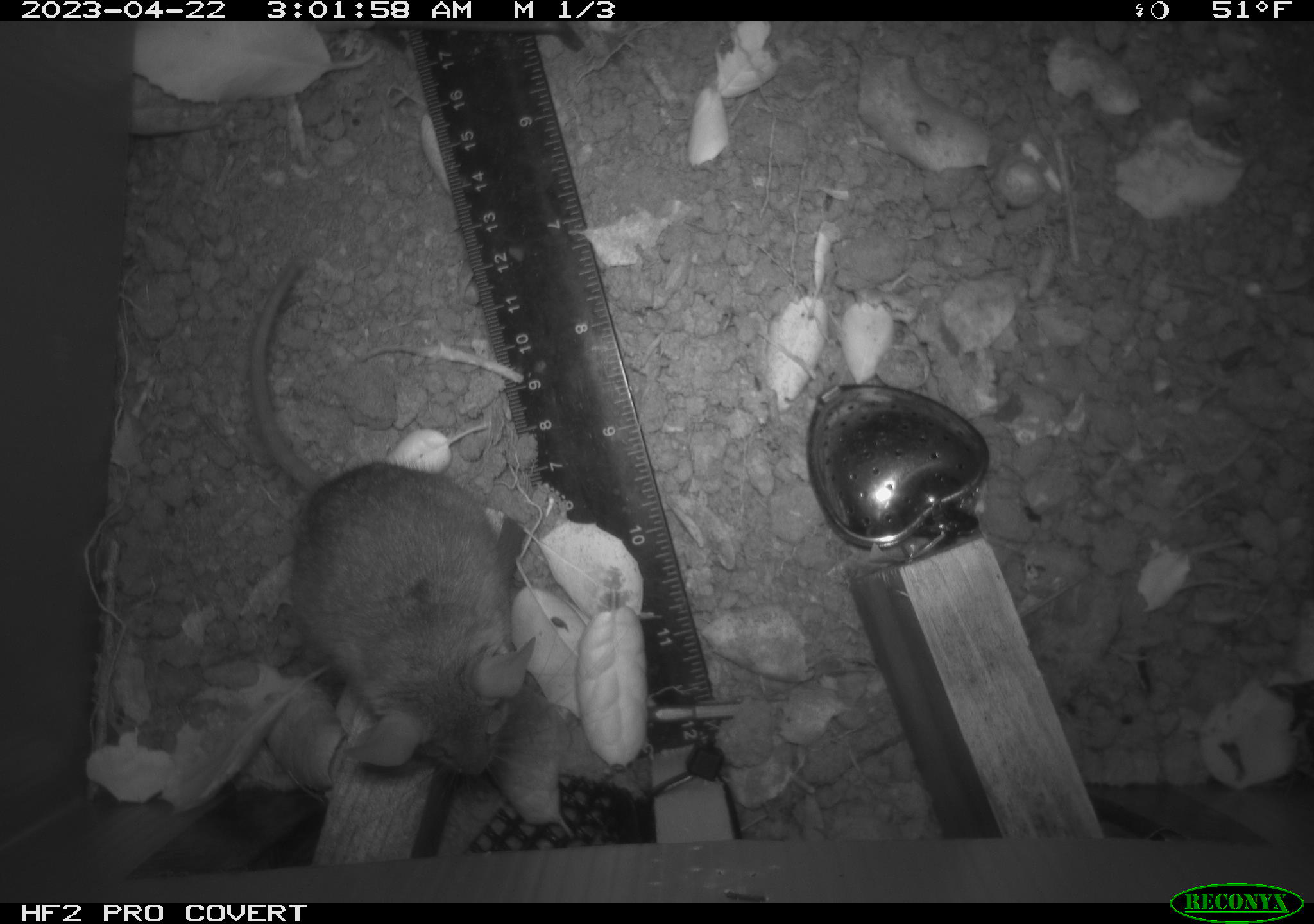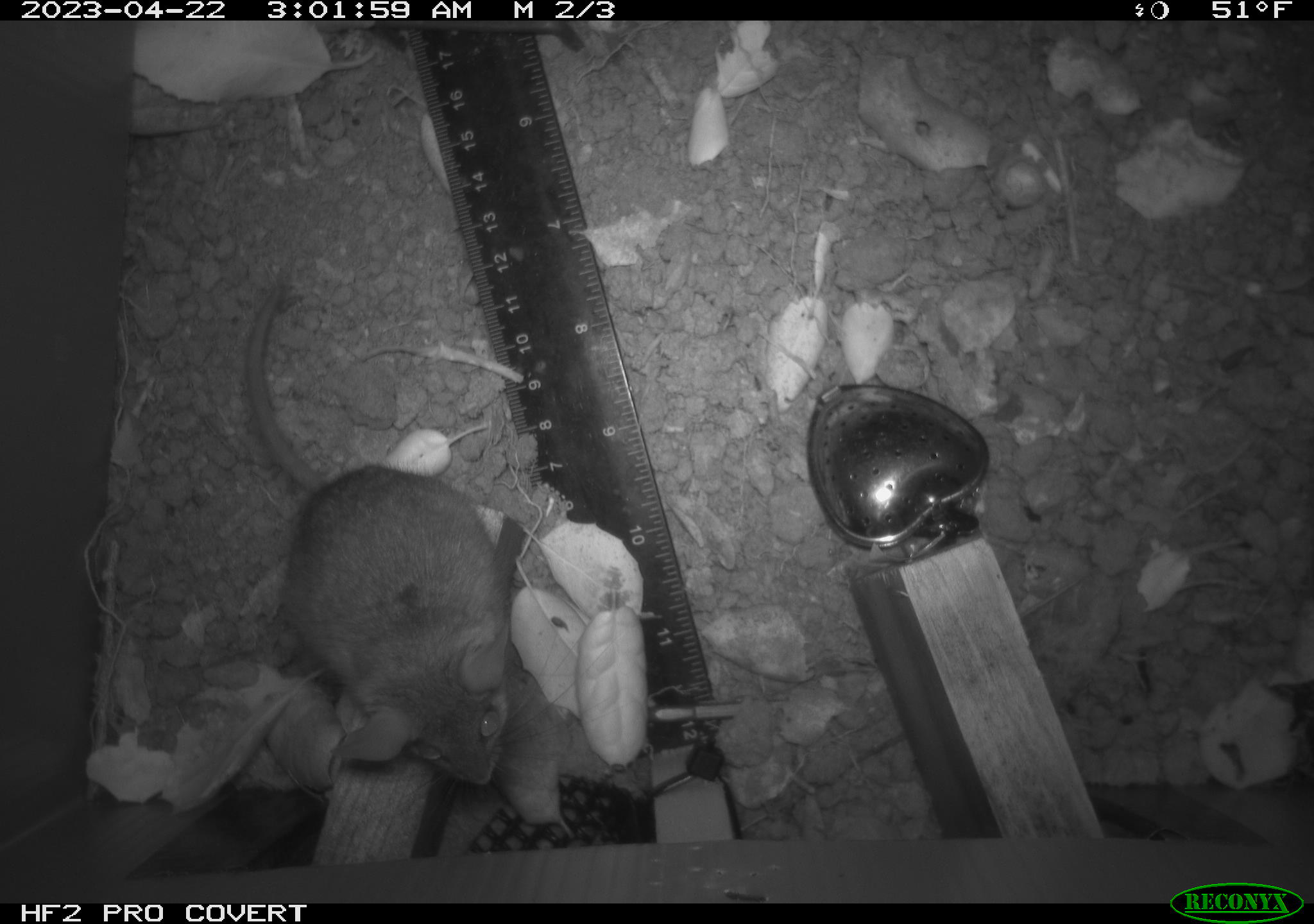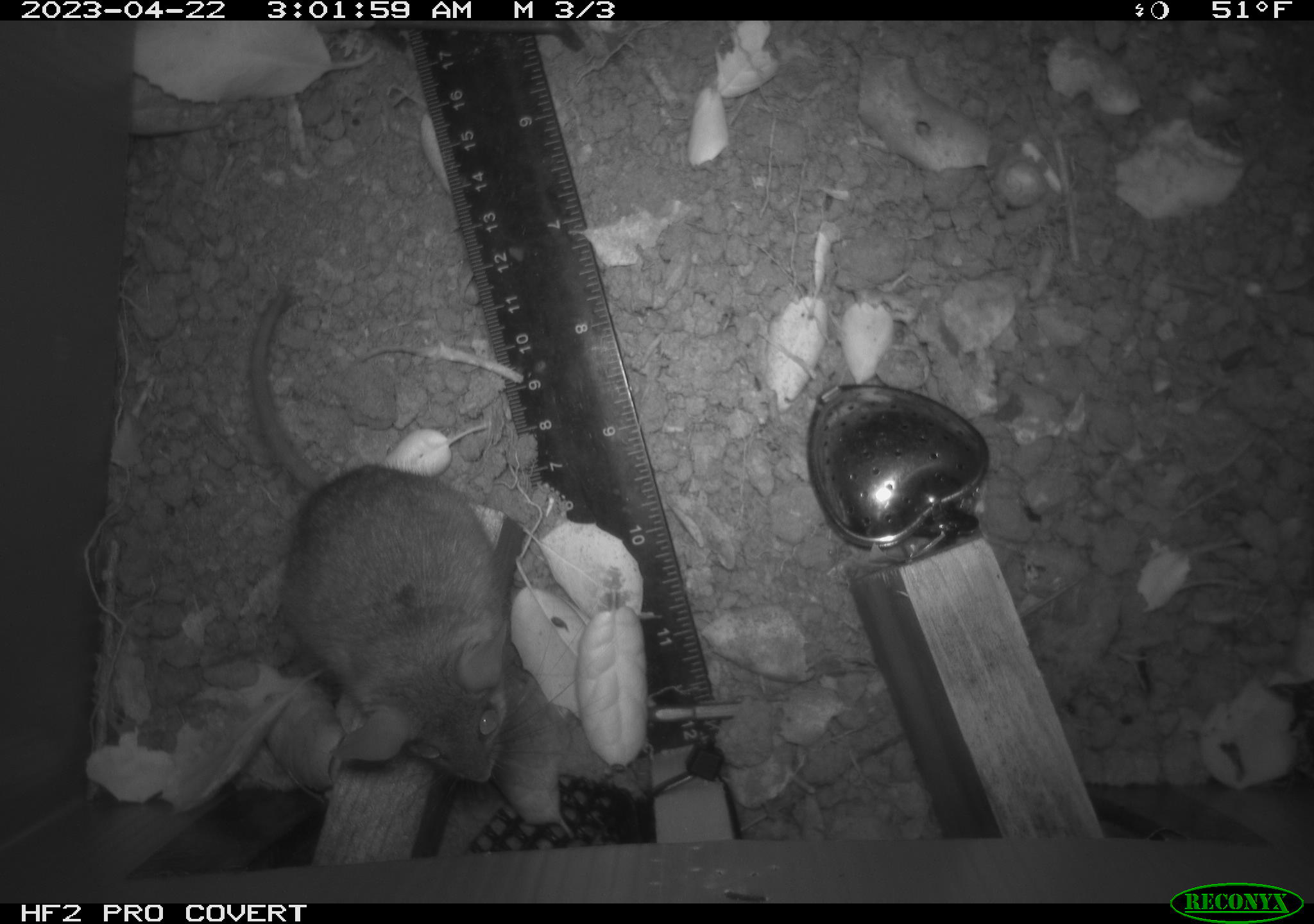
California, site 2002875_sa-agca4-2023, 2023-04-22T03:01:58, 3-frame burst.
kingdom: Animalia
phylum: Chordata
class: Mammalia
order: Rodentia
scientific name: Rodentia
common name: mouse species